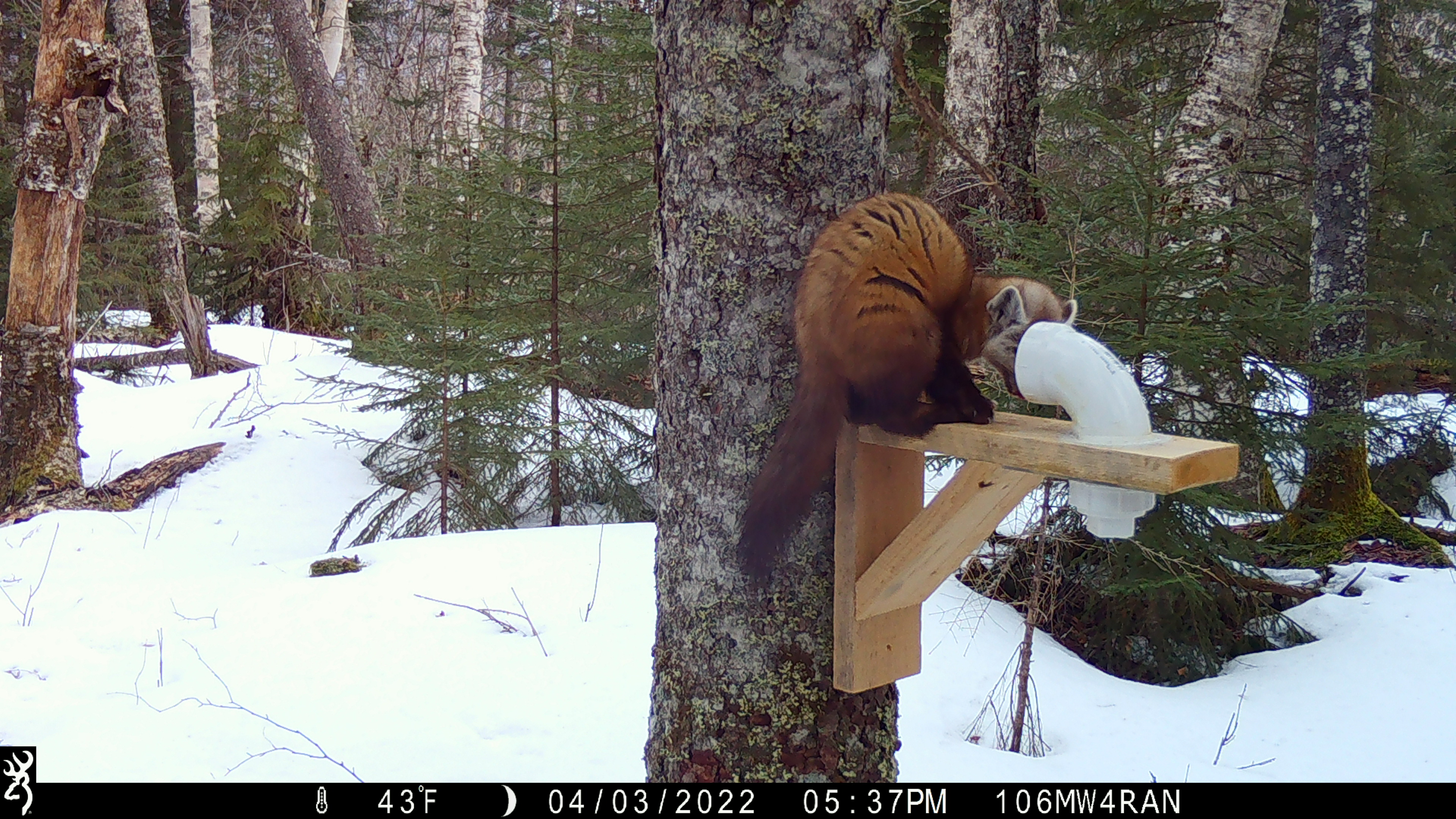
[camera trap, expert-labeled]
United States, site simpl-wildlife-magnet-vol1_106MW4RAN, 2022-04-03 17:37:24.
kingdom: Animalia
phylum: Chordata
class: Mammalia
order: Carnivora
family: Mustelidae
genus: Martes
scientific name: Martes americana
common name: american marten